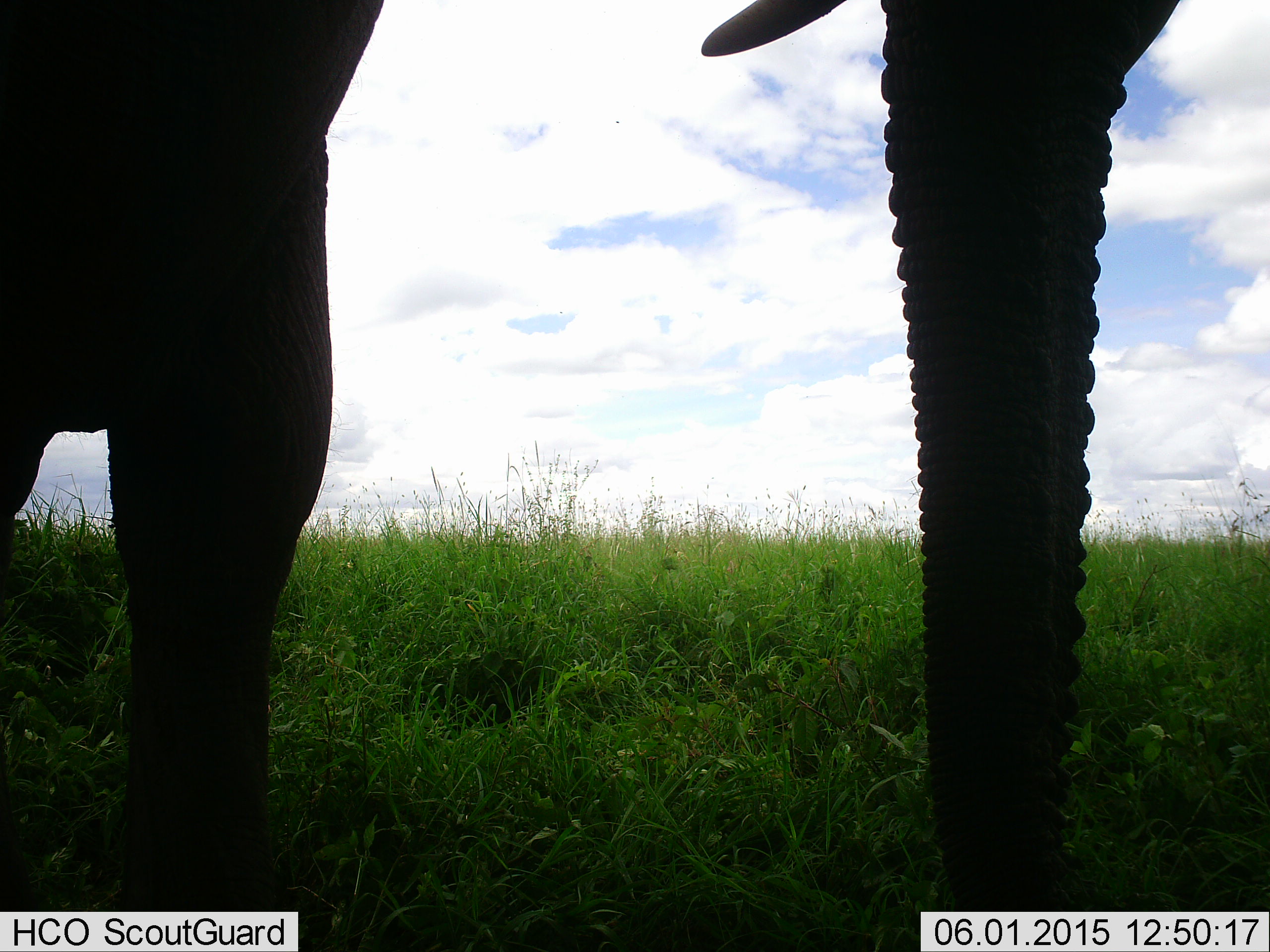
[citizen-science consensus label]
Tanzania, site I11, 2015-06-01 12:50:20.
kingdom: Animalia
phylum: Chordata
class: Mammalia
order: Proboscidea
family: Elephantidae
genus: Loxodonta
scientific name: Loxodonta africana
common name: african bush elephant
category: elephant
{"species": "elephant (african bush elephant) (Loxodonta africana)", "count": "1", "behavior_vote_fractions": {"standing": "100%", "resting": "0%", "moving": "0%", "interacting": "0%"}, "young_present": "0%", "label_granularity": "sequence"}